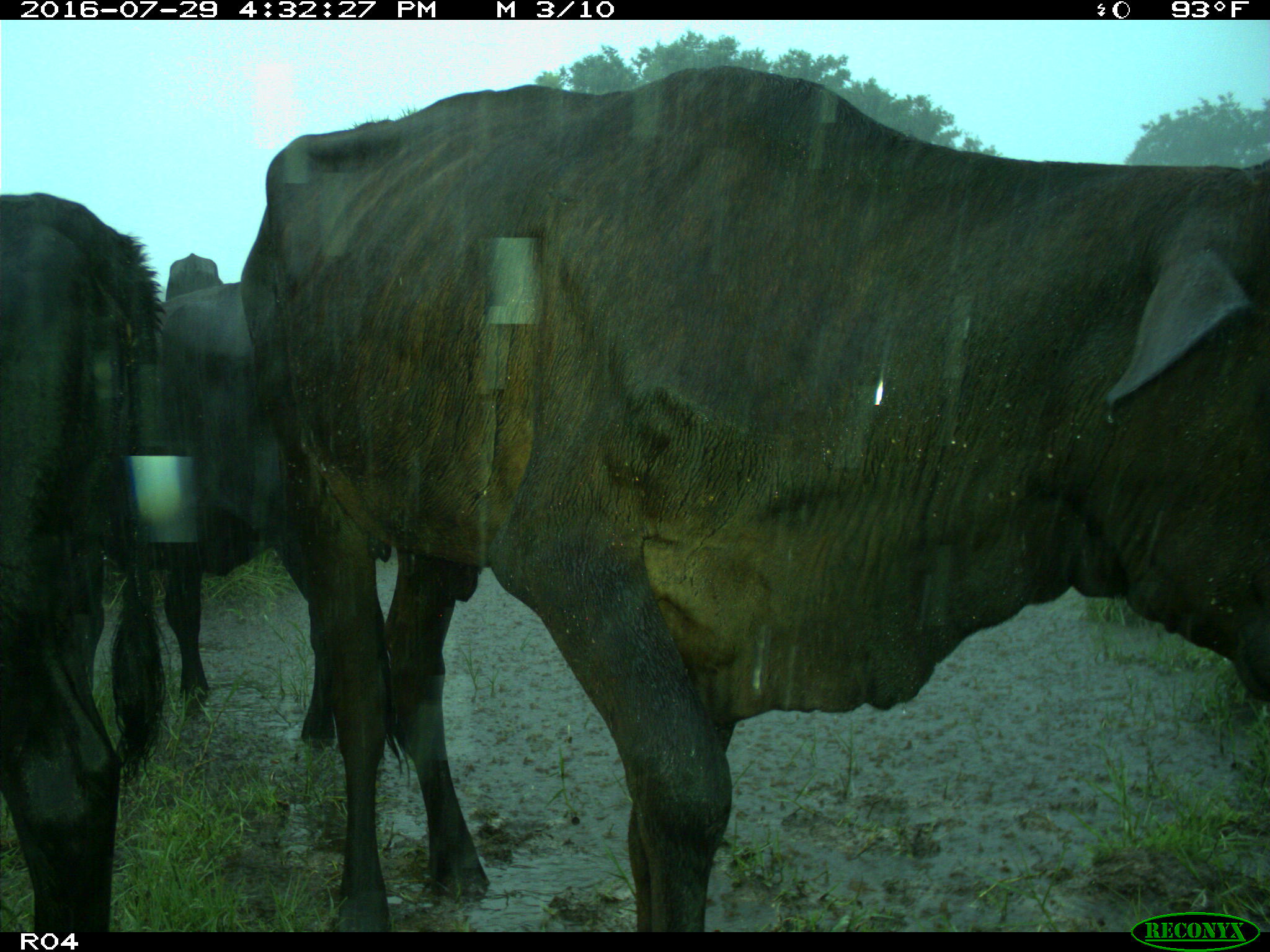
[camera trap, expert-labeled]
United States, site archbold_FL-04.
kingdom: Animalia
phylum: Chordata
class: Mammalia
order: Artiodactyla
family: Bovidae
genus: Bos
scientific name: Bos taurus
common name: domestic cow